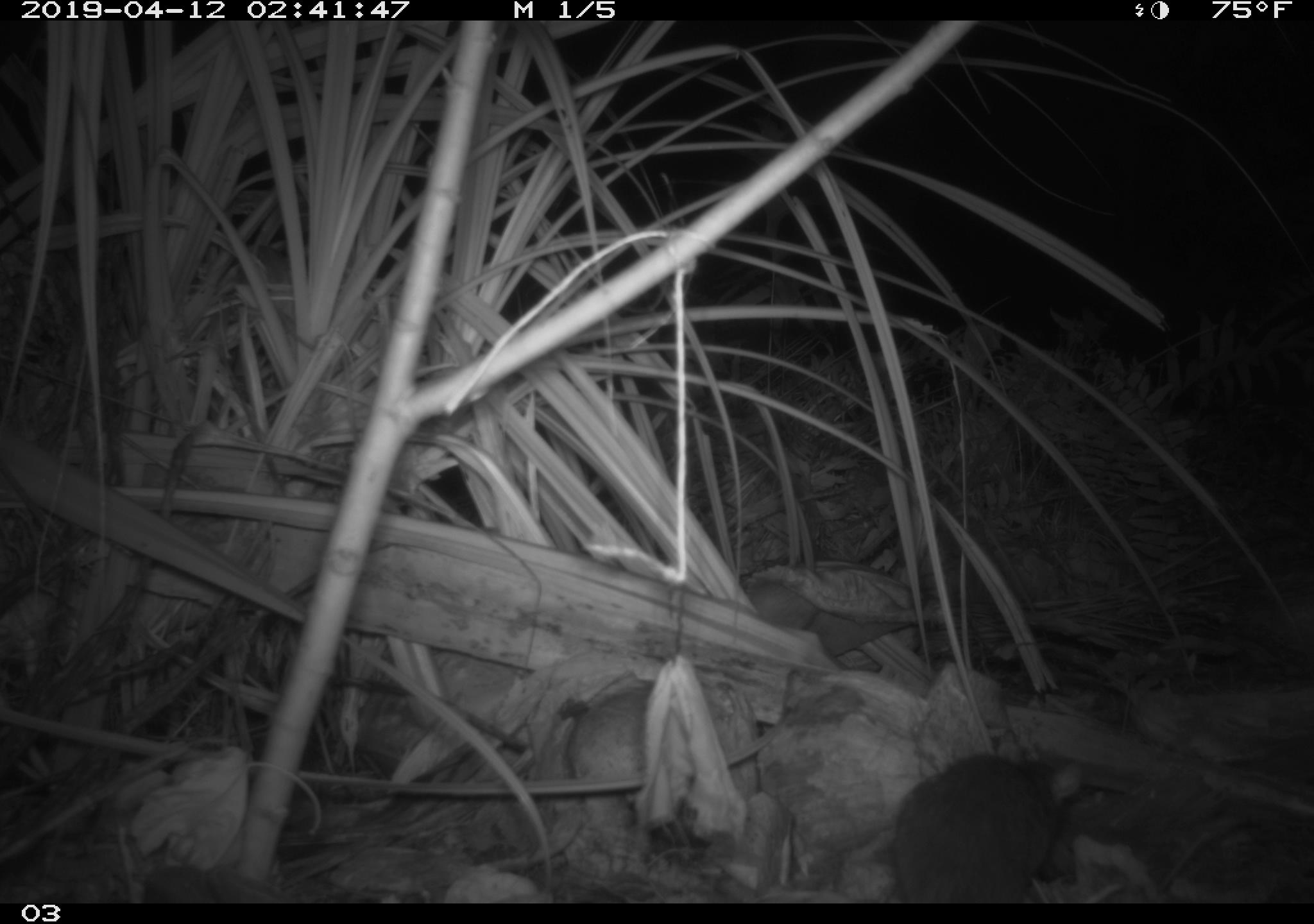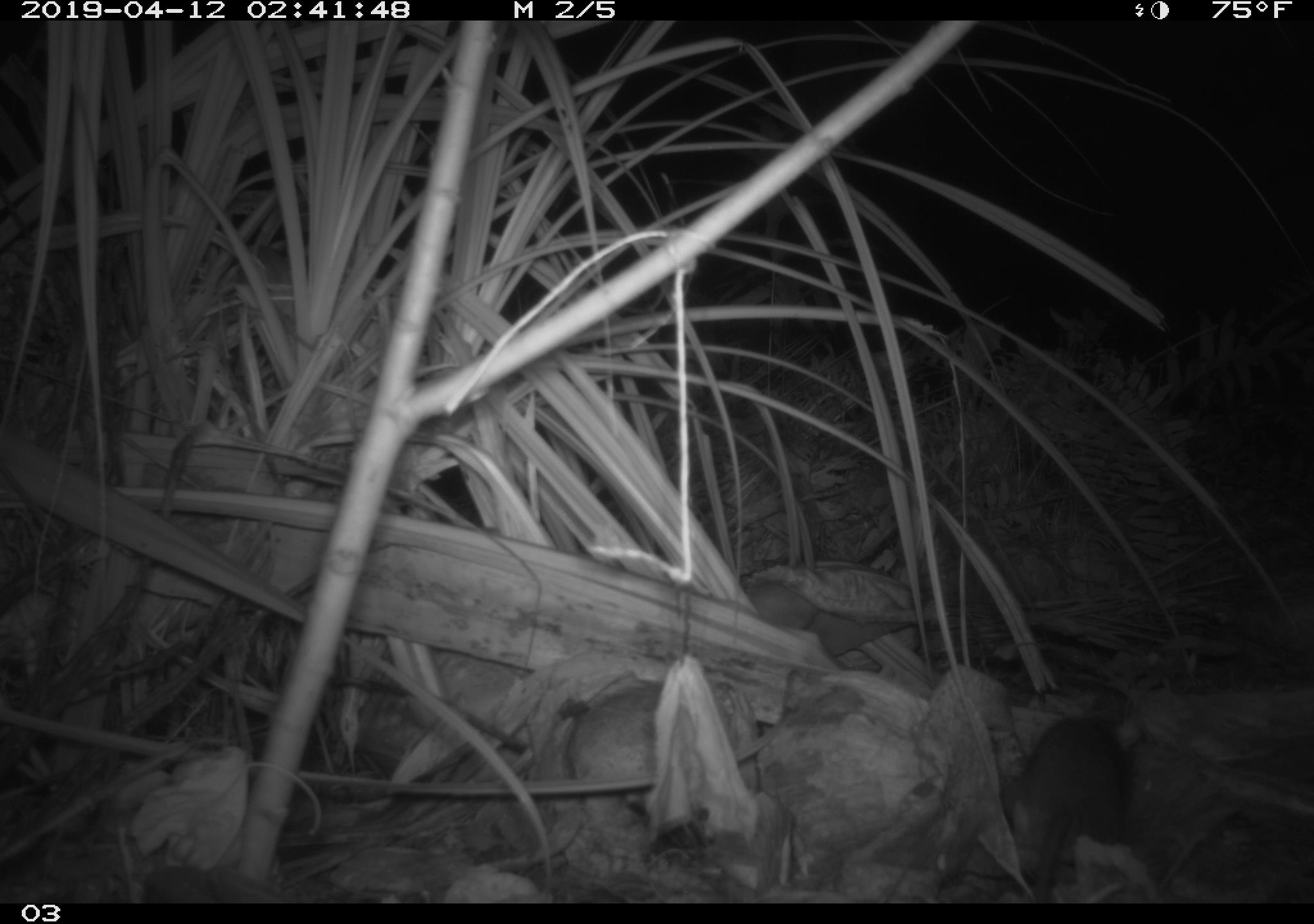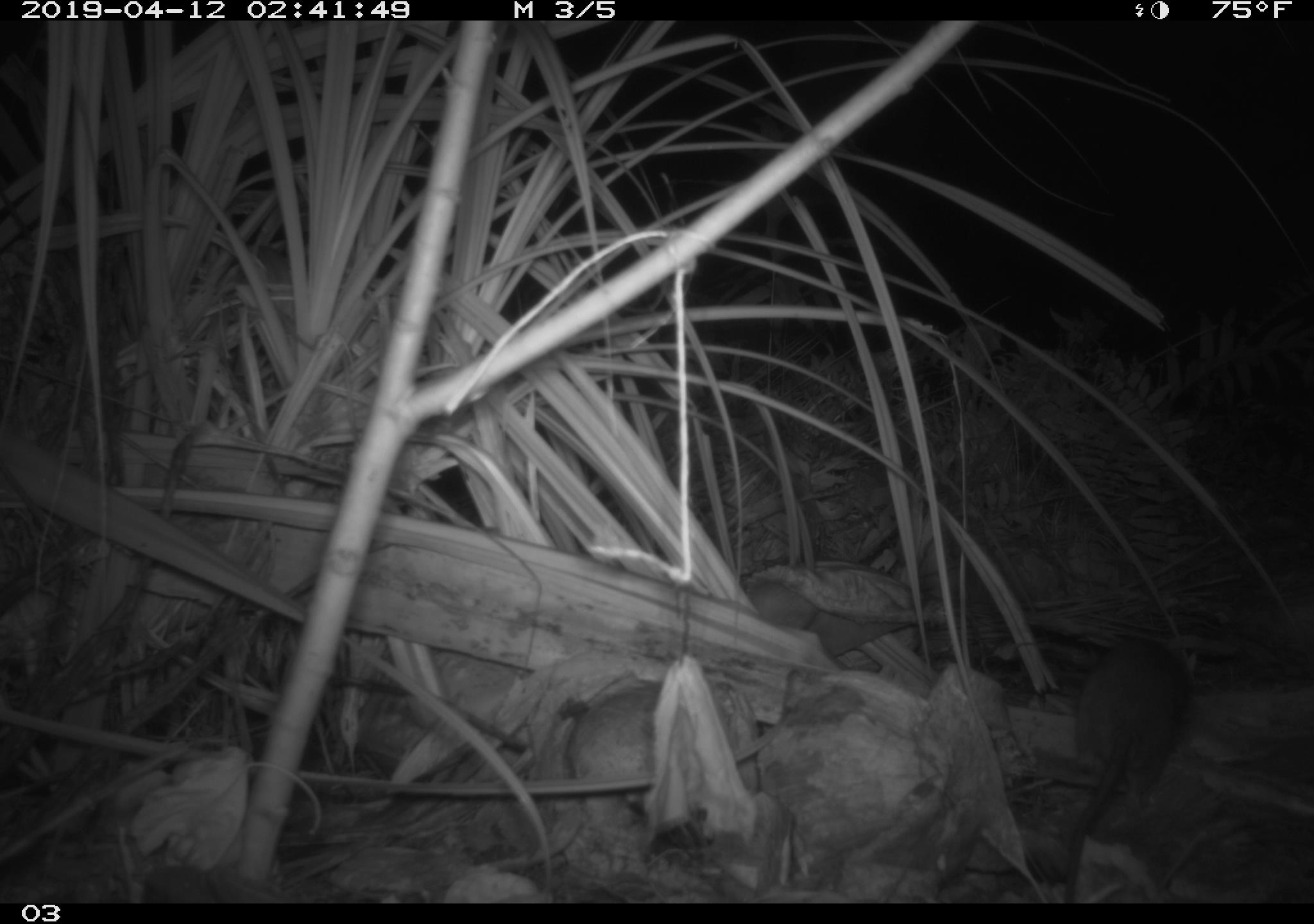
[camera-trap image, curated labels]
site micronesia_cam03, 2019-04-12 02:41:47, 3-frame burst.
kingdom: Animalia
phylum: Chordata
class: Mammalia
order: Rodentia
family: Muridae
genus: Rattus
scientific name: Rattus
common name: rat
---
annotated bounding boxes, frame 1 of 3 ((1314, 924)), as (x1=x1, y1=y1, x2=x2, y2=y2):
rat: (x1=885, y1=753, x2=1092, y2=903)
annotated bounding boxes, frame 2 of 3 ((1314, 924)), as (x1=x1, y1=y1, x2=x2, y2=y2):
rat: (x1=996, y1=712, x2=1138, y2=900)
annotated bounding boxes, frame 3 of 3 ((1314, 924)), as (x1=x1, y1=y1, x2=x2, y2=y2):
rat: (x1=1057, y1=629, x2=1192, y2=885)